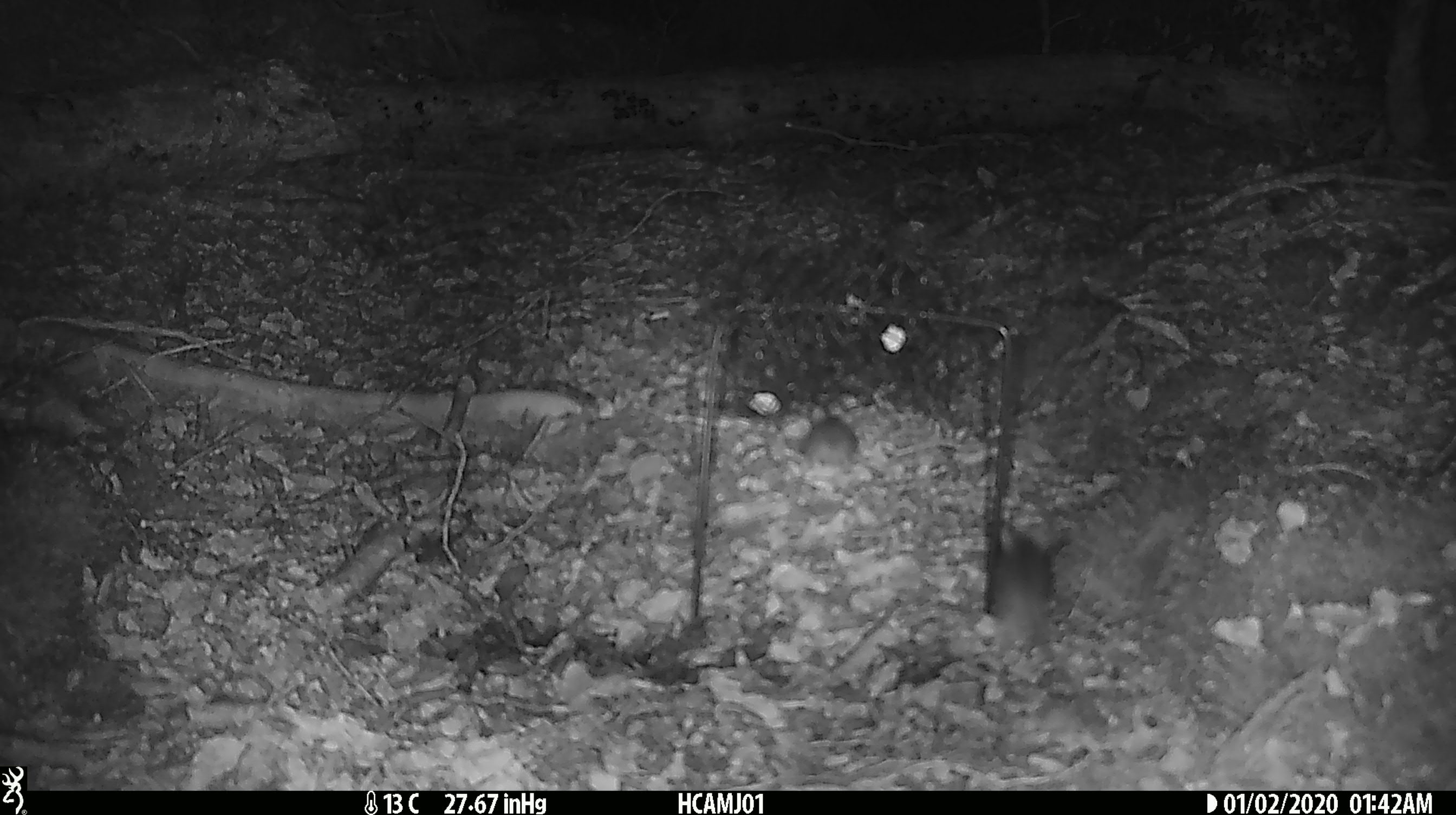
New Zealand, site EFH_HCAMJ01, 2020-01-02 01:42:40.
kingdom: Animalia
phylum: Chordata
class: Mammalia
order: Rodentia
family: Muridae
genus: Mus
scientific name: Mus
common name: mouse